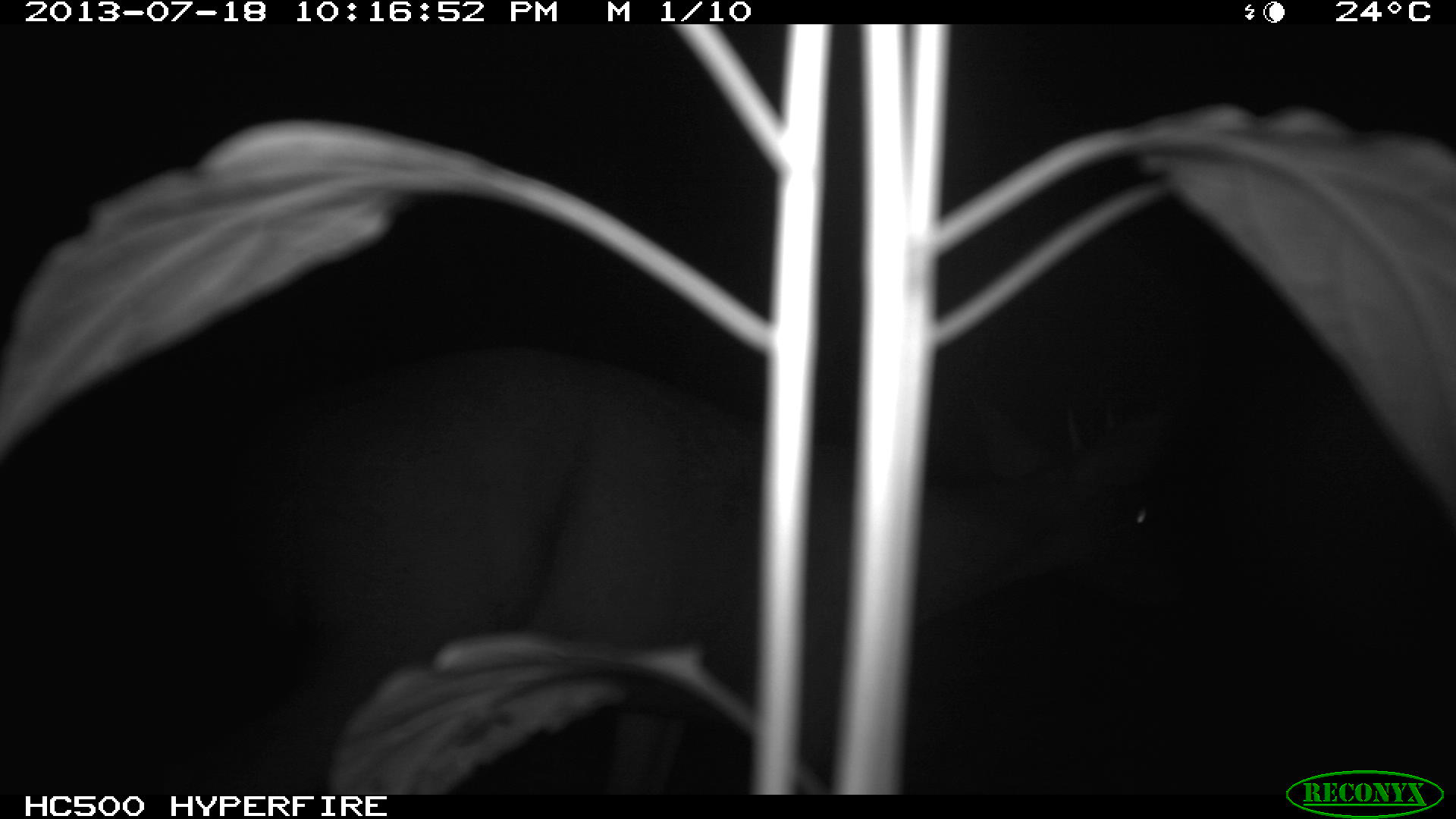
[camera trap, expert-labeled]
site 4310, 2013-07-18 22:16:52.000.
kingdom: Animalia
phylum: Chordata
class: Mammalia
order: Artiodactyla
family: Cervidae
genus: Mazama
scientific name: Mazama temama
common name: central american red brocket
Mazama temama (central american red brocket), count 1, sex male.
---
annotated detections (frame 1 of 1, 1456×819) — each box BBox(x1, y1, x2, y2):
mazama temama: BBox(154, 342, 1182, 793)